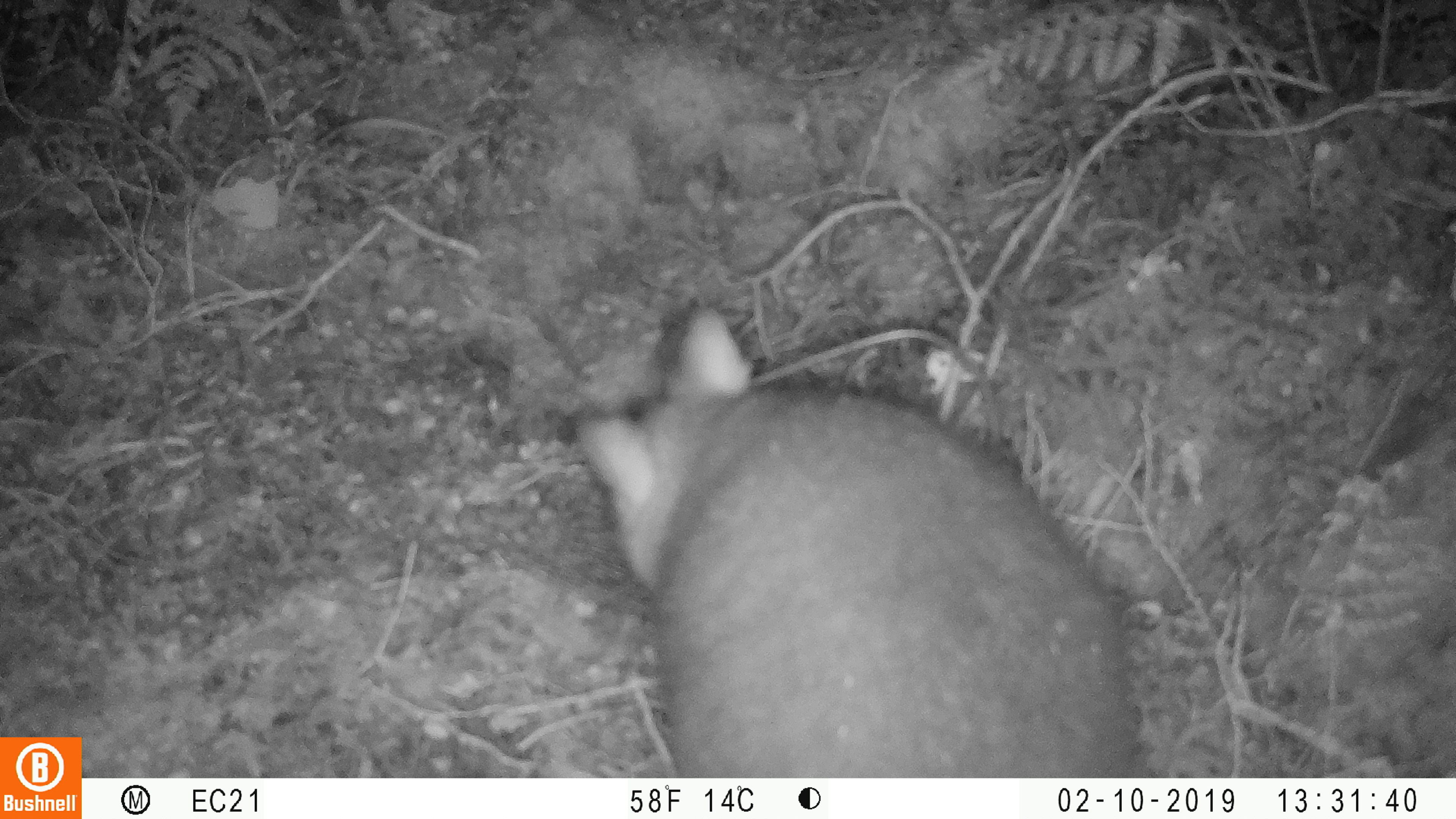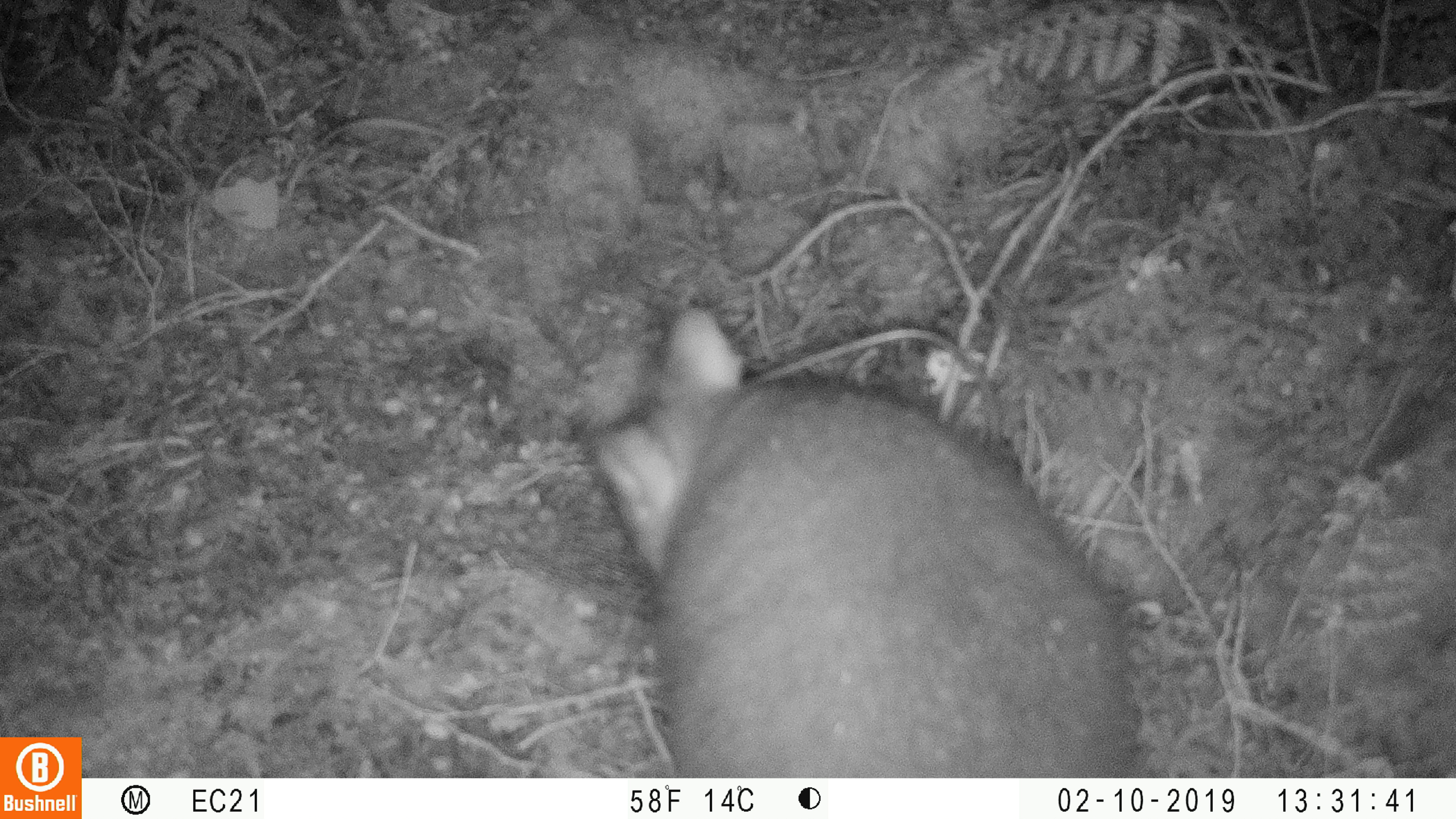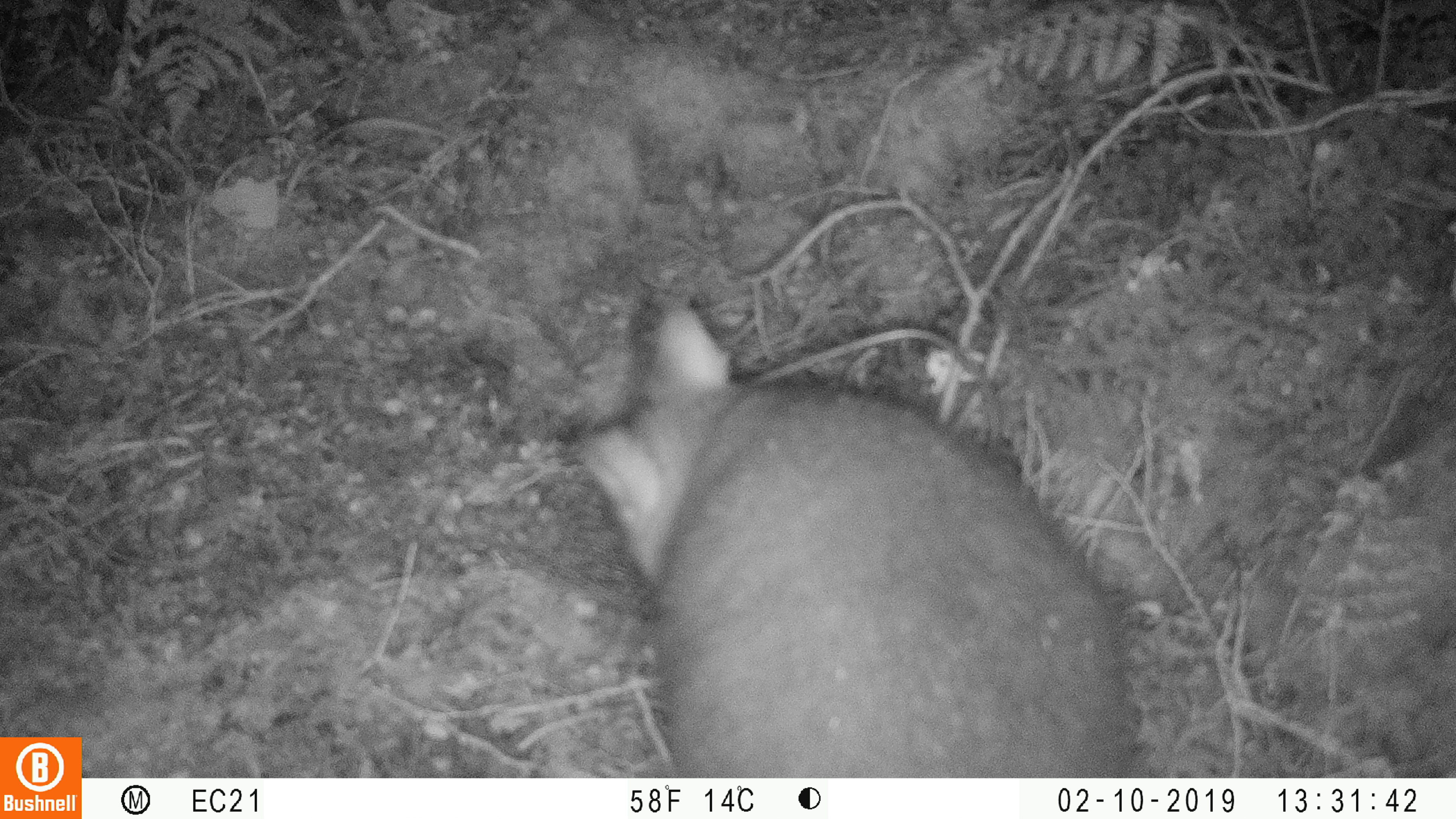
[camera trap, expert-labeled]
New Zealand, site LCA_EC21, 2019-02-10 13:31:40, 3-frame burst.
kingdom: Animalia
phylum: Chordata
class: Mammalia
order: Diprotodontia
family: Phalangeridae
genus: Trichosurus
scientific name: Trichosurus vulpecula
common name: common brushtail possum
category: possum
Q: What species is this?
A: Possum (common brushtail possum) (Trichosurus vulpecula).